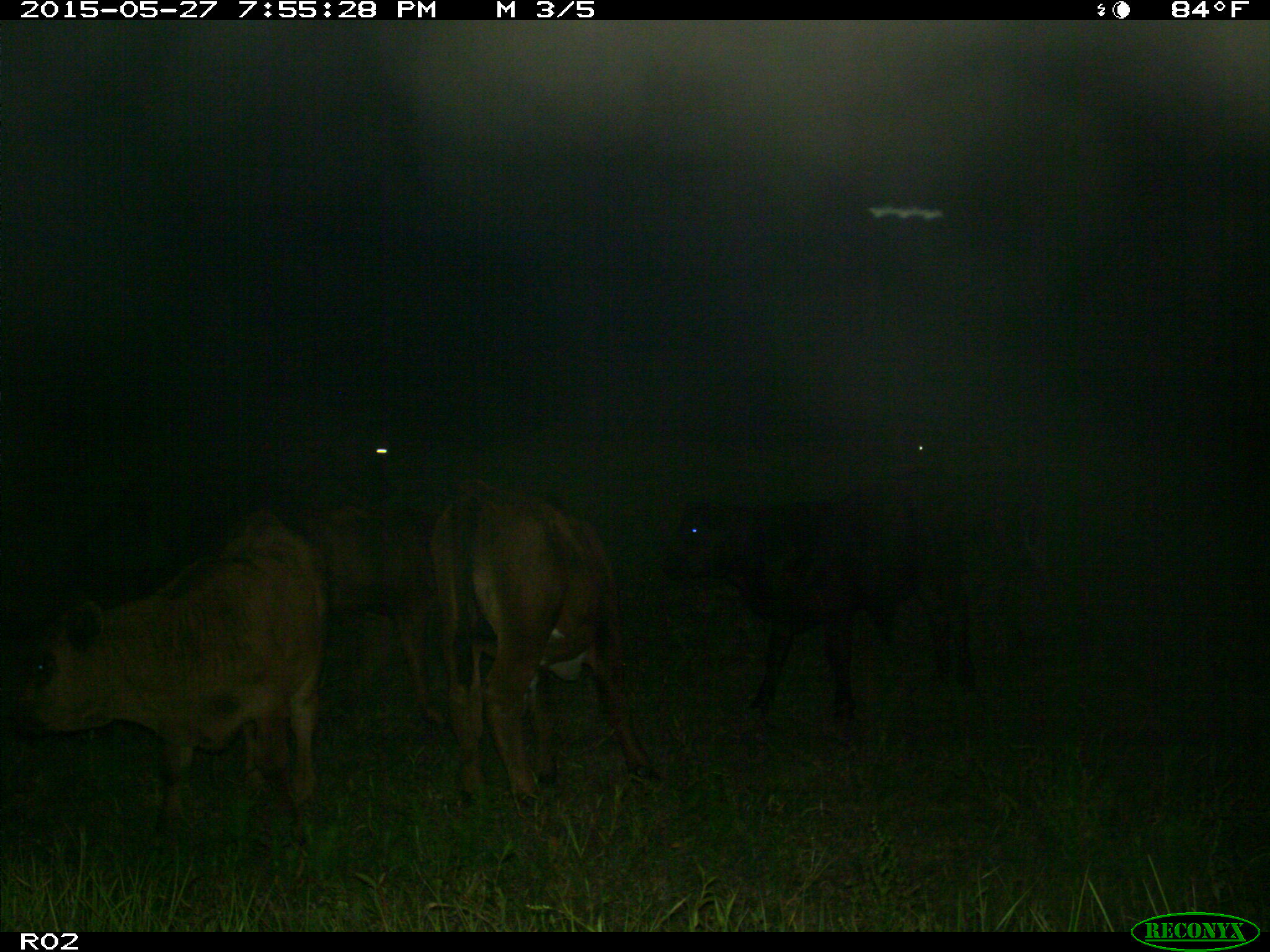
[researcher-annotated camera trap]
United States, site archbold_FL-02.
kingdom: Animalia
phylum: Chordata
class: Mammalia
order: Artiodactyla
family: Bovidae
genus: Bos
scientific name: Bos taurus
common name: domestic cow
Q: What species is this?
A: Bos taurus (domestic cow).